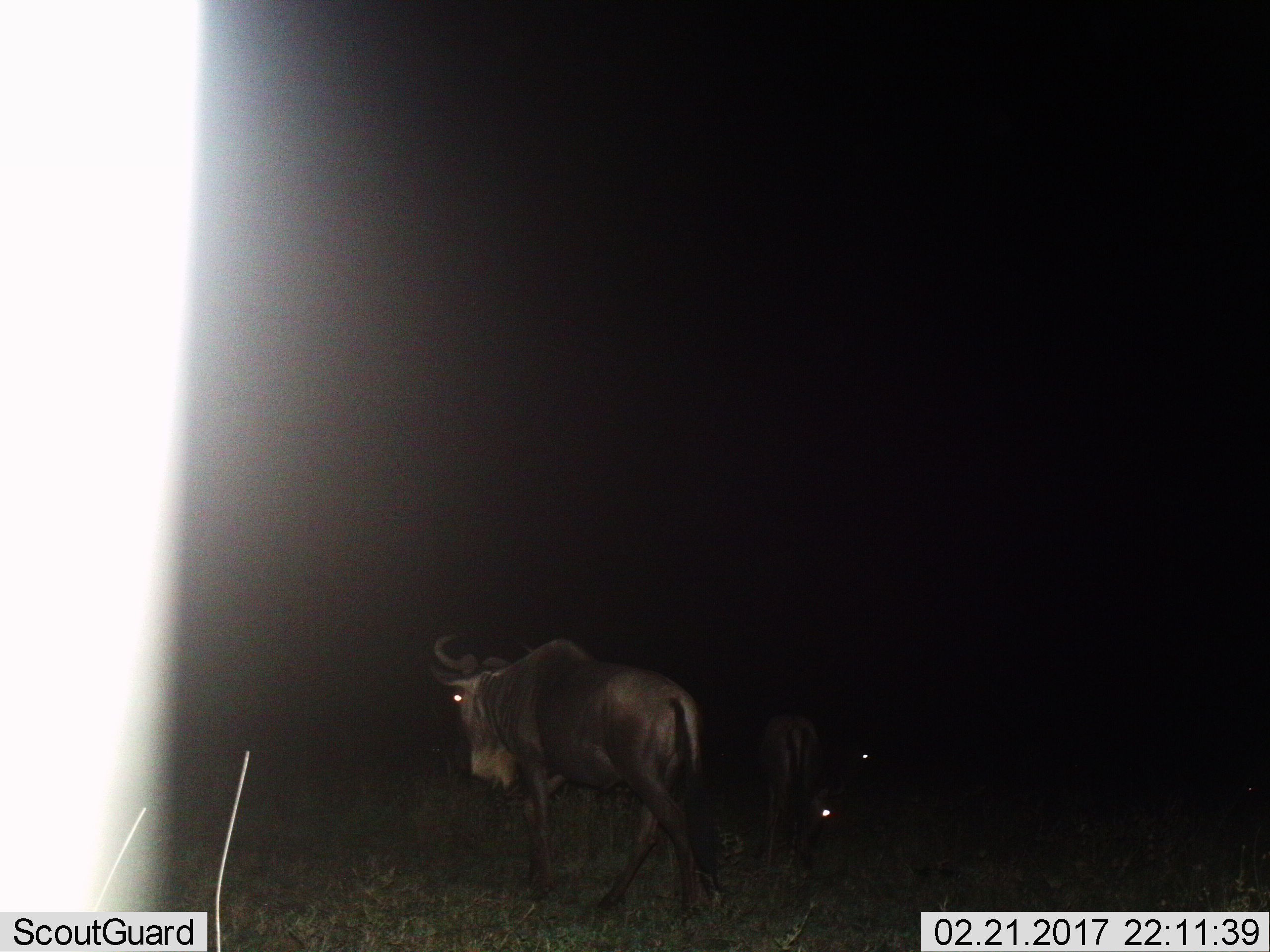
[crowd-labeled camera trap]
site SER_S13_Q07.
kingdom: Animalia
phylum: Chordata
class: Mammalia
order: Artiodactyla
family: Bovidae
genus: Connochaetes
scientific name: Connochaetes taurinus taurinus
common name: blue wildebeest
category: wildebeestblue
Wildebeestblue (blue wildebeest) (Connochaetes taurinus taurinus), count 3. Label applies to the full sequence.